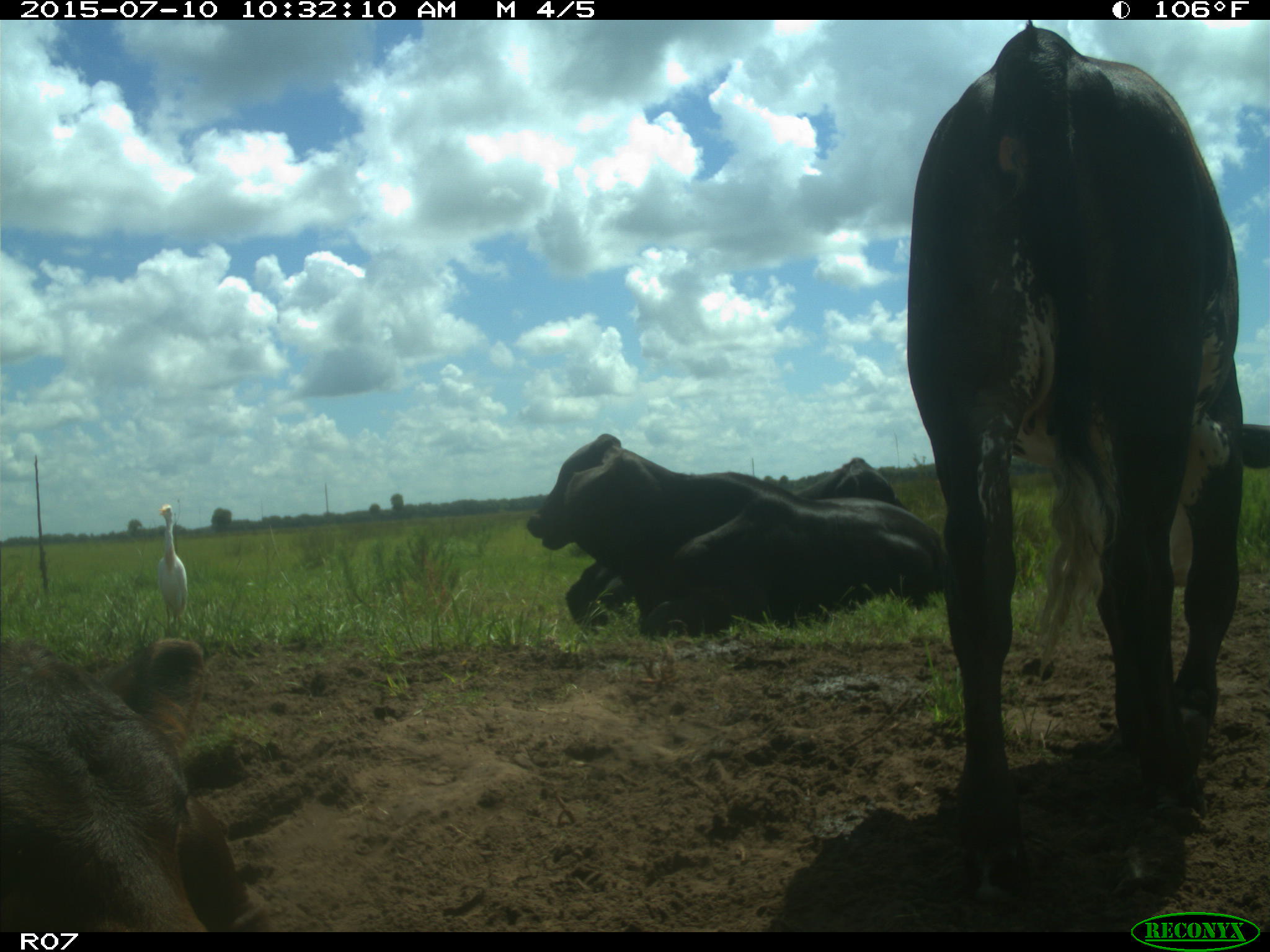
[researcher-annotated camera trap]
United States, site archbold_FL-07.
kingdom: Animalia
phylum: Chordata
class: Mammalia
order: Artiodactyla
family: Bovidae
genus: Bos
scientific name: Bos taurus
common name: domestic cow